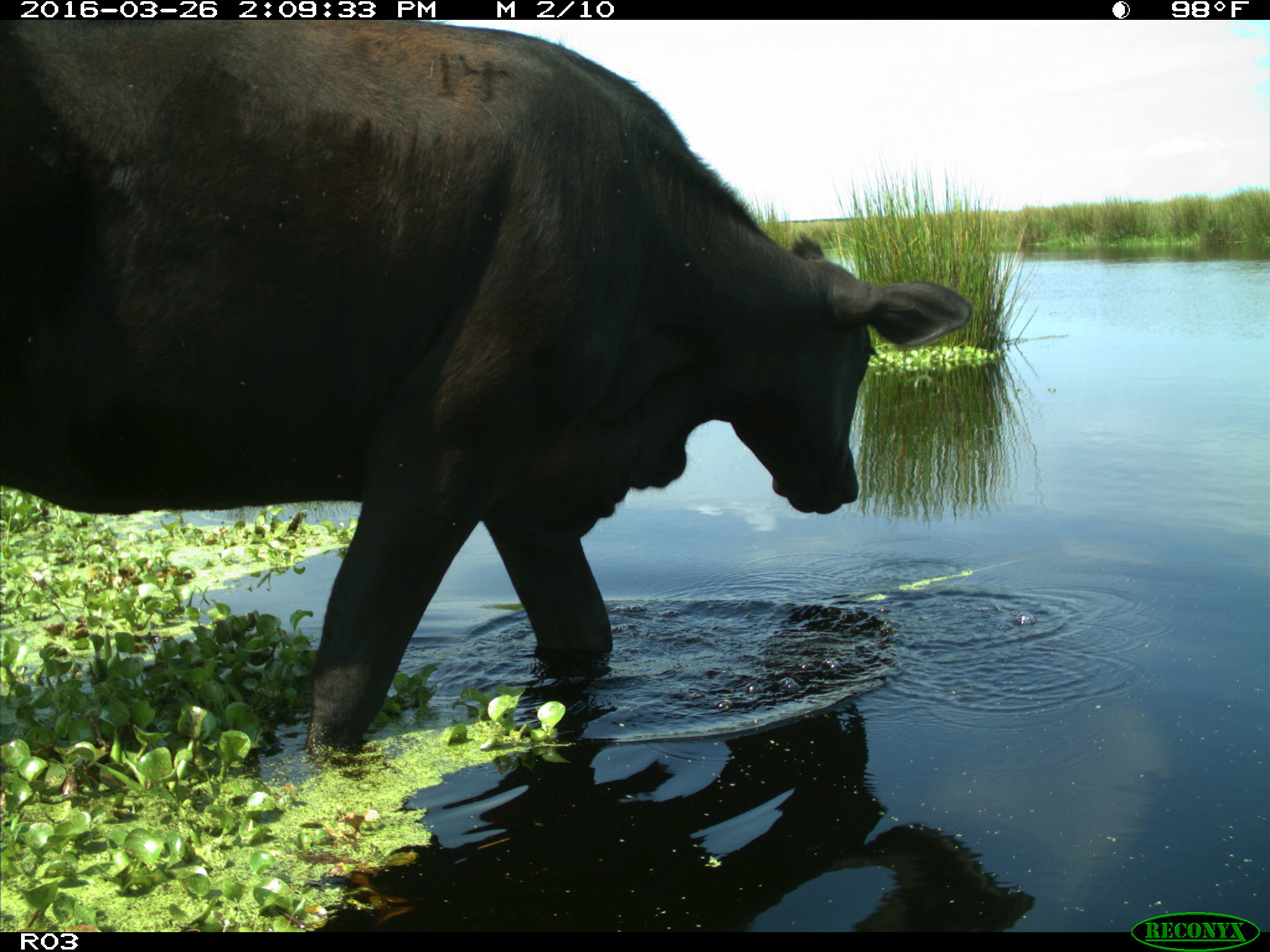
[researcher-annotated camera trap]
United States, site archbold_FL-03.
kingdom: Animalia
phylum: Chordata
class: Mammalia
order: Artiodactyla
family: Bovidae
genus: Bos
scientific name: Bos taurus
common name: domestic cow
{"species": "Bos taurus (domestic cow)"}